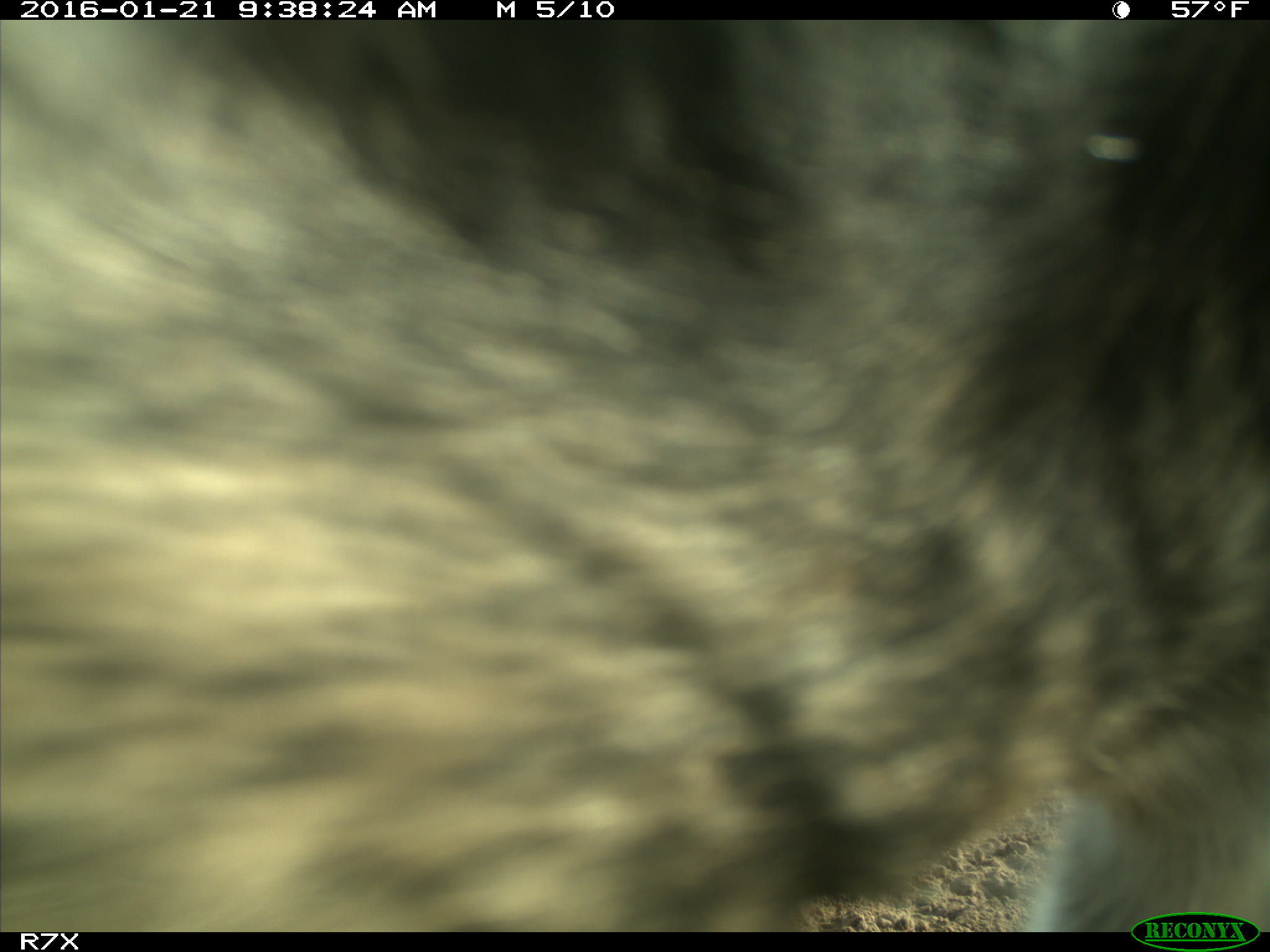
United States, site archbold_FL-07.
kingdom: Animalia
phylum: Chordata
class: Mammalia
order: Artiodactyla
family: Bovidae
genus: Bos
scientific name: Bos taurus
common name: domestic cow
Bos taurus (domestic cow).